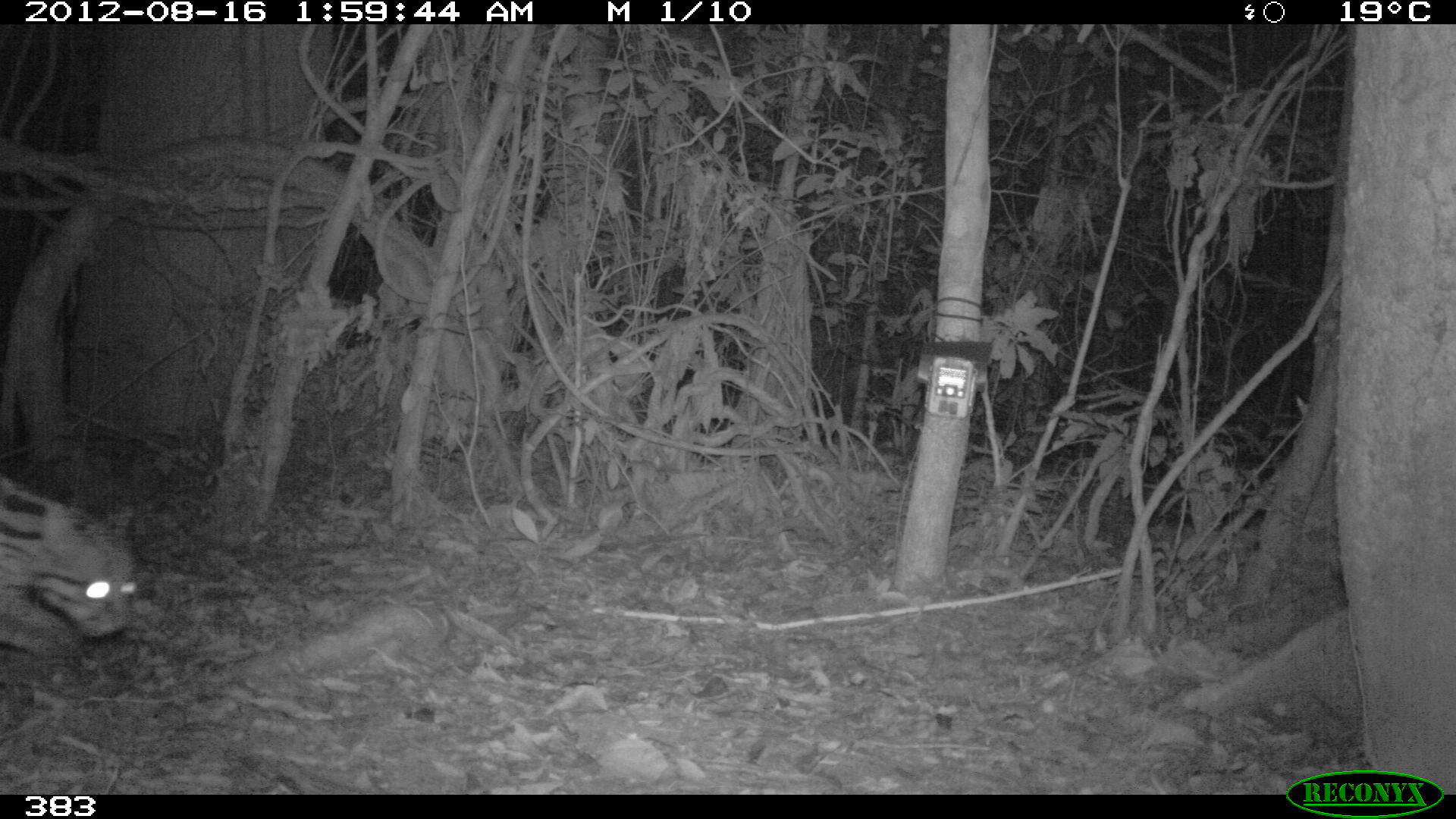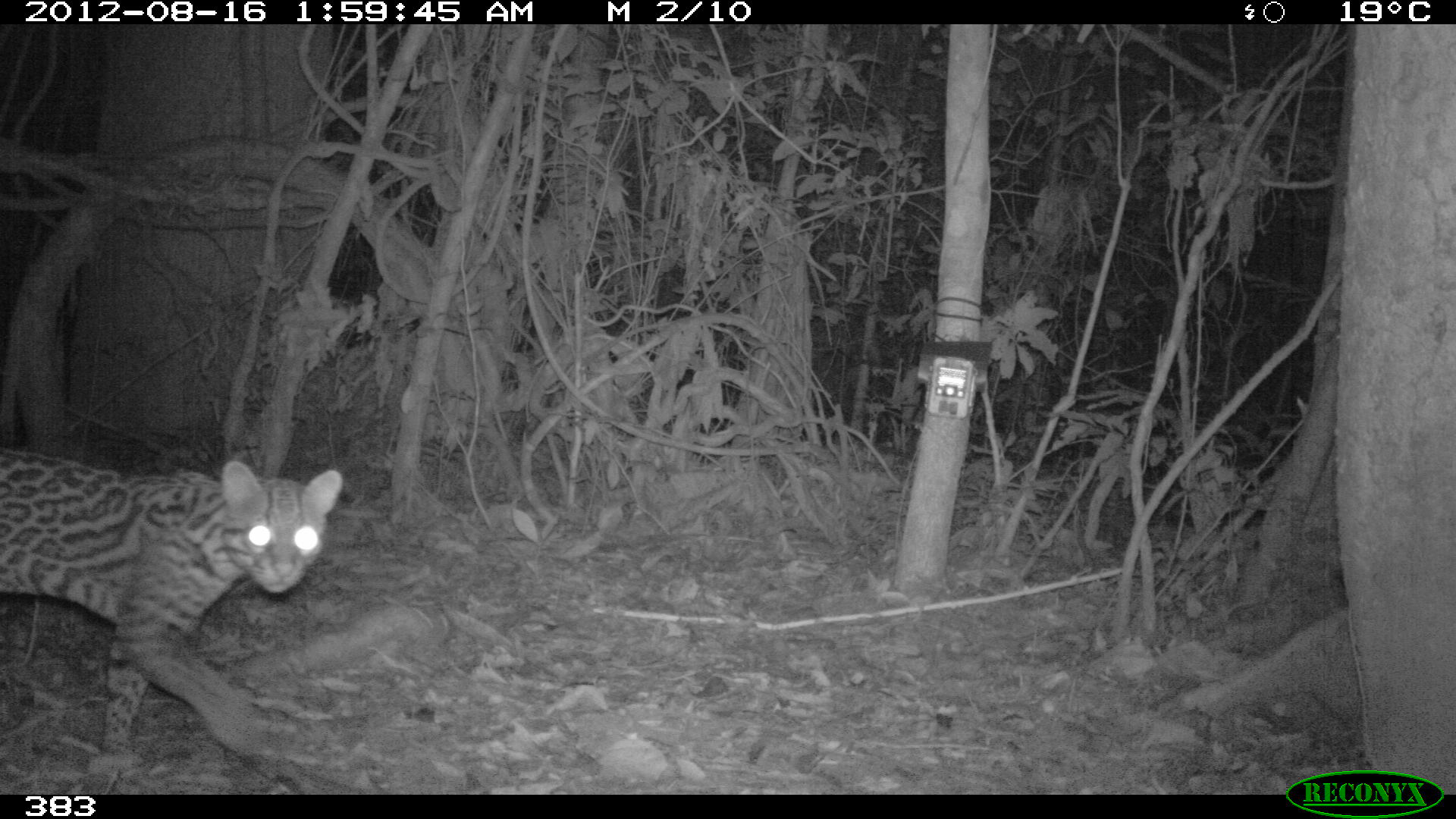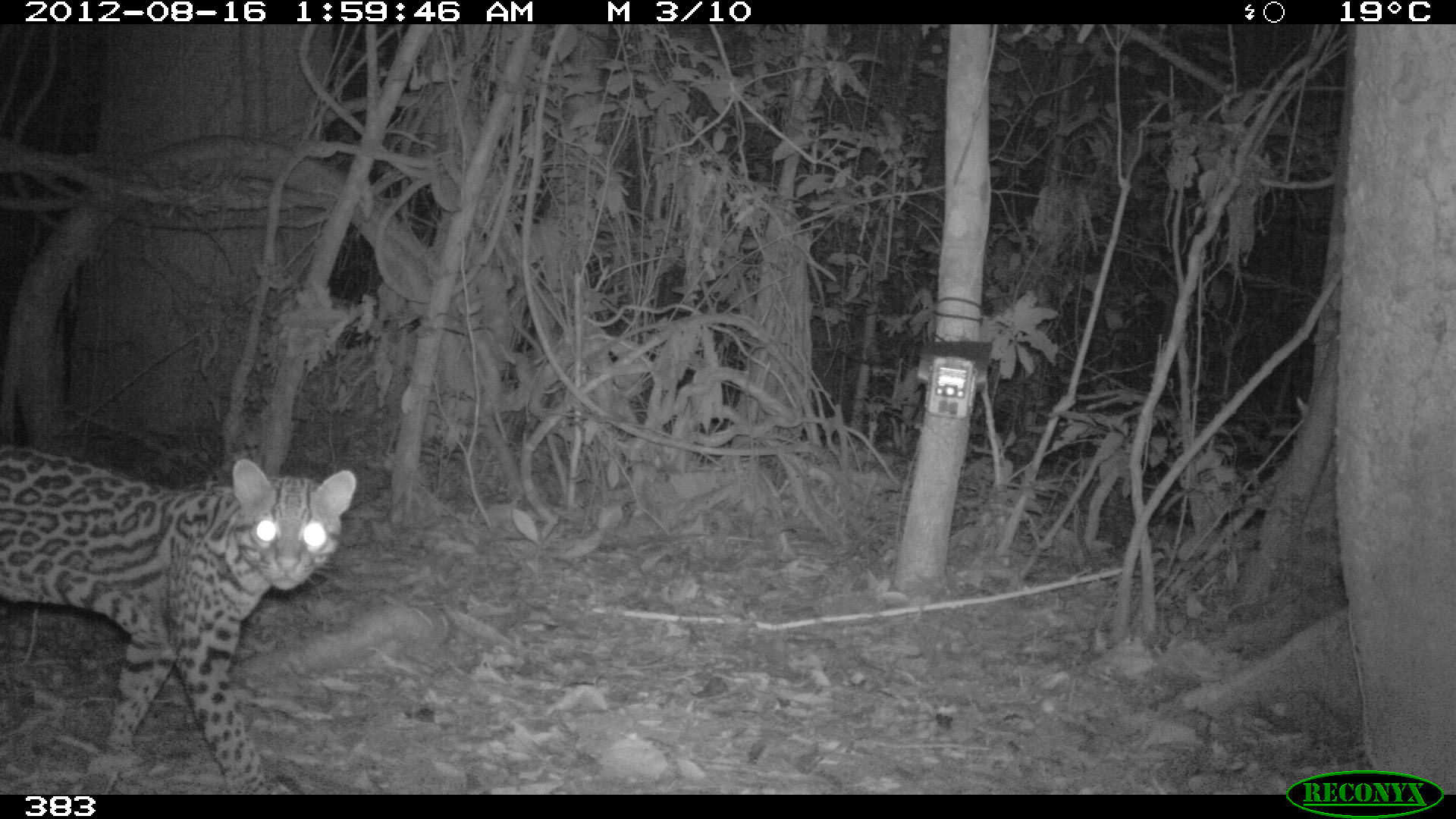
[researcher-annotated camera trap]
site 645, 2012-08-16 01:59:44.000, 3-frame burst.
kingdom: Animalia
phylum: Chordata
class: Mammalia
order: Carnivora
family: Felidae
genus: Leopardus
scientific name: Leopardus pardalis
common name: ocelot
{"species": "Leopardus pardalis (ocelot)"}